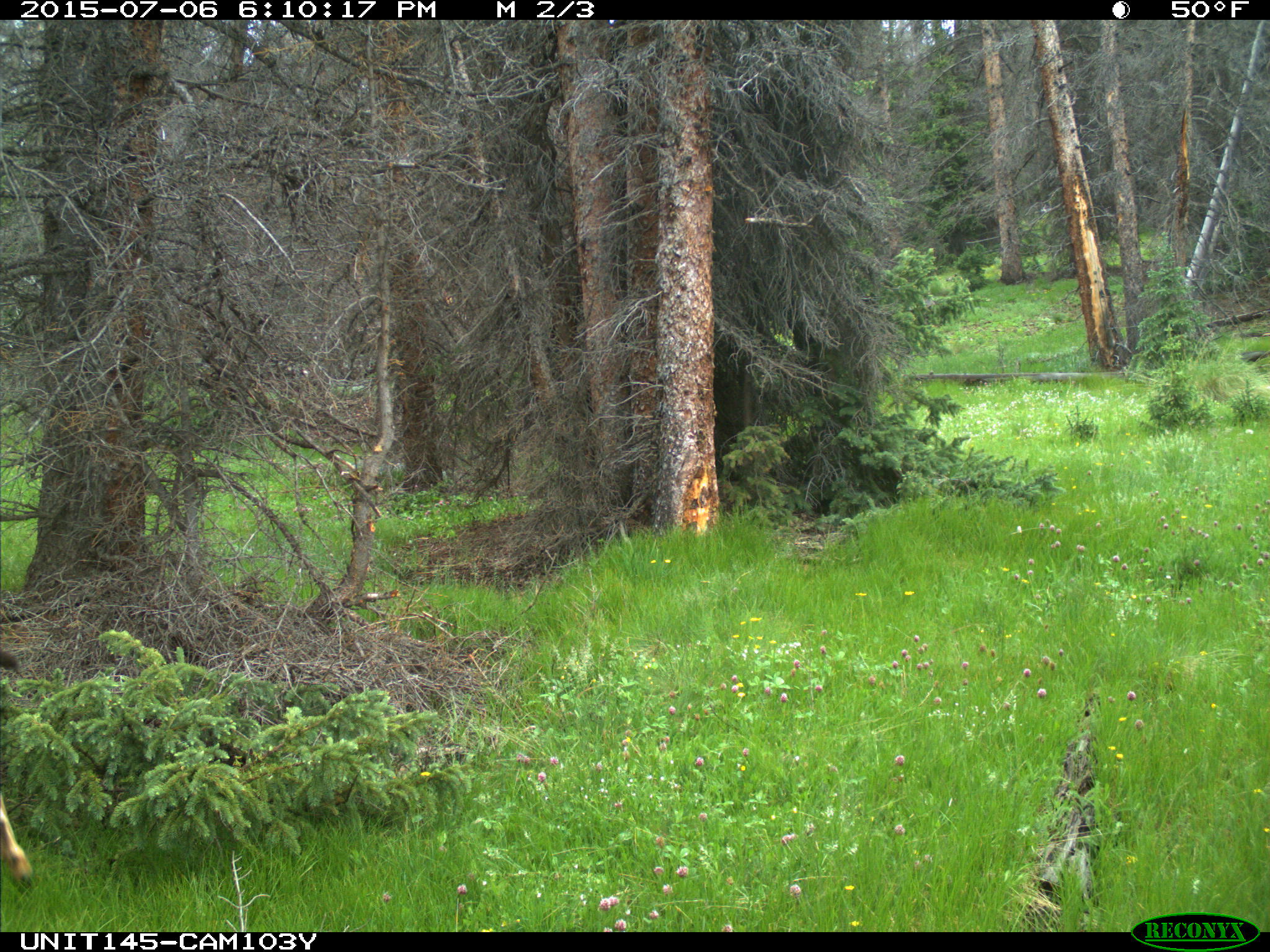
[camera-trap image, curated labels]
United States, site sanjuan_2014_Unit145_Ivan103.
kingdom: Animalia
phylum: Chordata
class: Mammalia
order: Artiodactyla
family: Cervidae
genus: Odocoileus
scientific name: Odocoileus hemionus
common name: mule deer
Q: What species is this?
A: Odocoileus hemionus (mule deer).